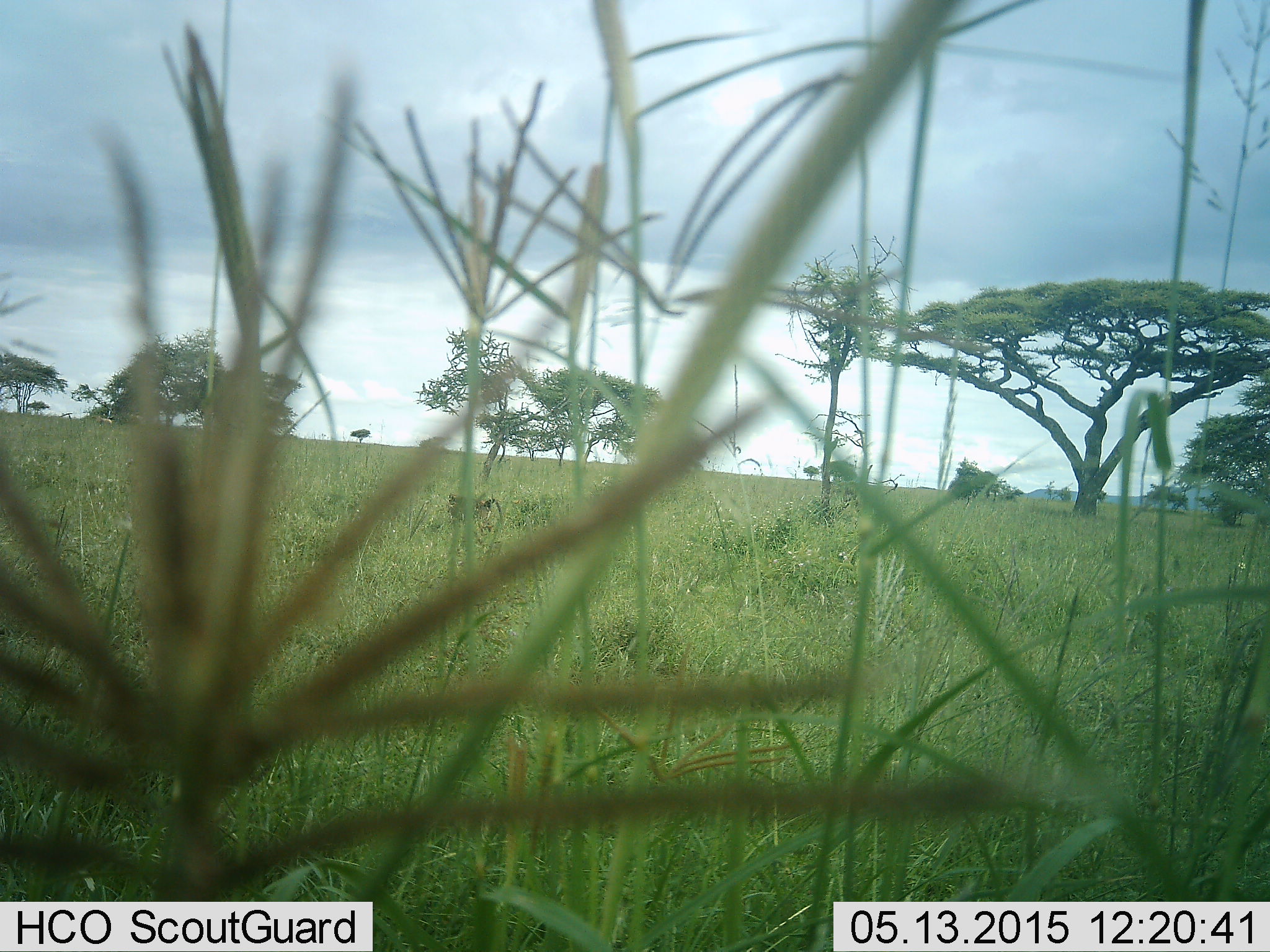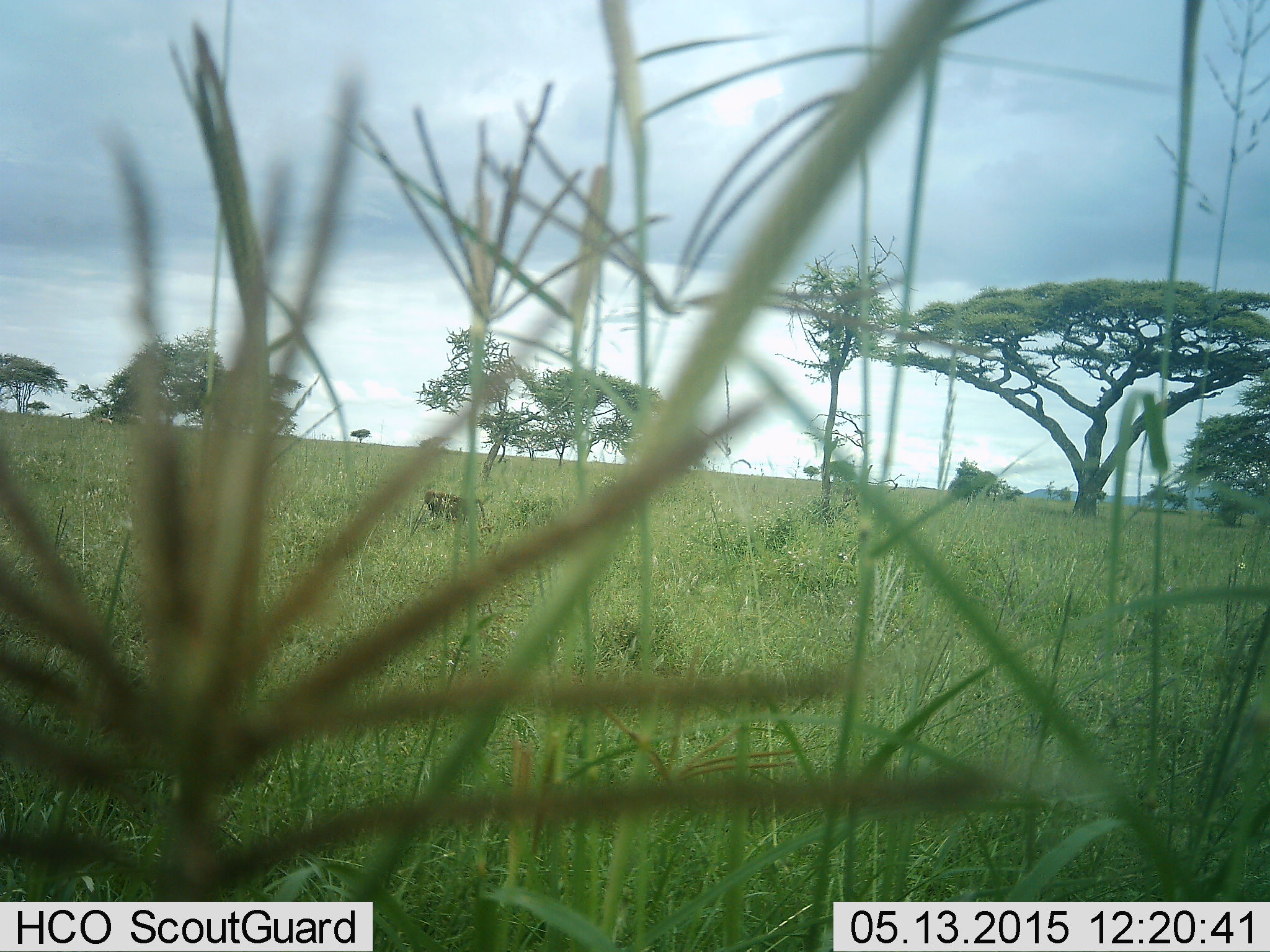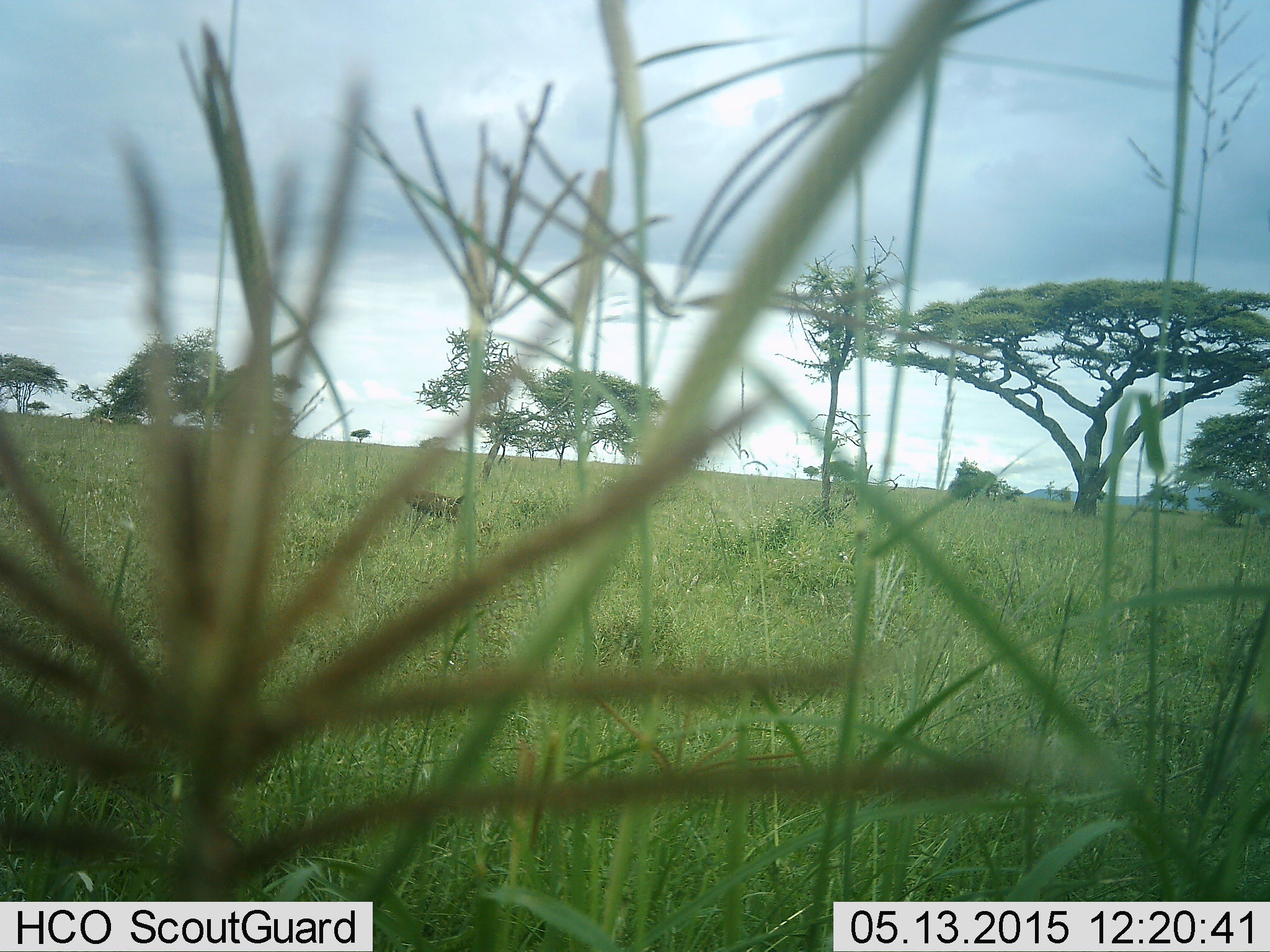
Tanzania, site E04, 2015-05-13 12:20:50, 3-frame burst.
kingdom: Animalia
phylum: Chordata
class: Mammalia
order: Primates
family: Cercopithecidae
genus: Papio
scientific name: Papio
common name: baboon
Baboon (Papio), count 1. Behavior (volunteer vote fractions): standing 0%, resting 0%, moving 100%, interacting 0%. Young present (vote fraction): 0%. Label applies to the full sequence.